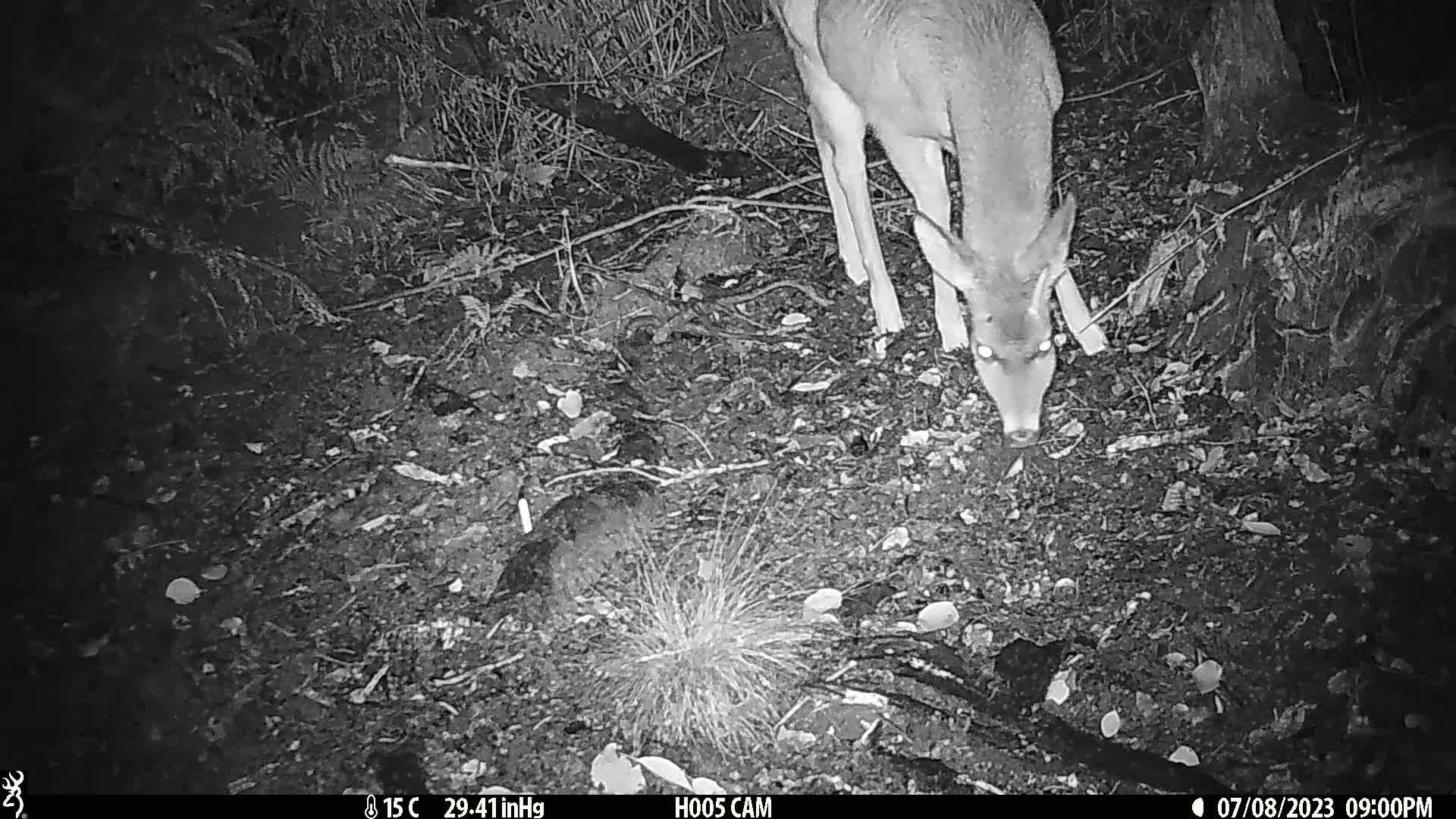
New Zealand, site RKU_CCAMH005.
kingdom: Animalia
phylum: Chordata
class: Mammalia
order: Artiodactyla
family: Cervidae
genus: Odocoileus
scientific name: Odocoileus virginianus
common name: white-tailed deer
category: white tailed deer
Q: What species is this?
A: White tailed deer (white-tailed deer) (Odocoileus virginianus).